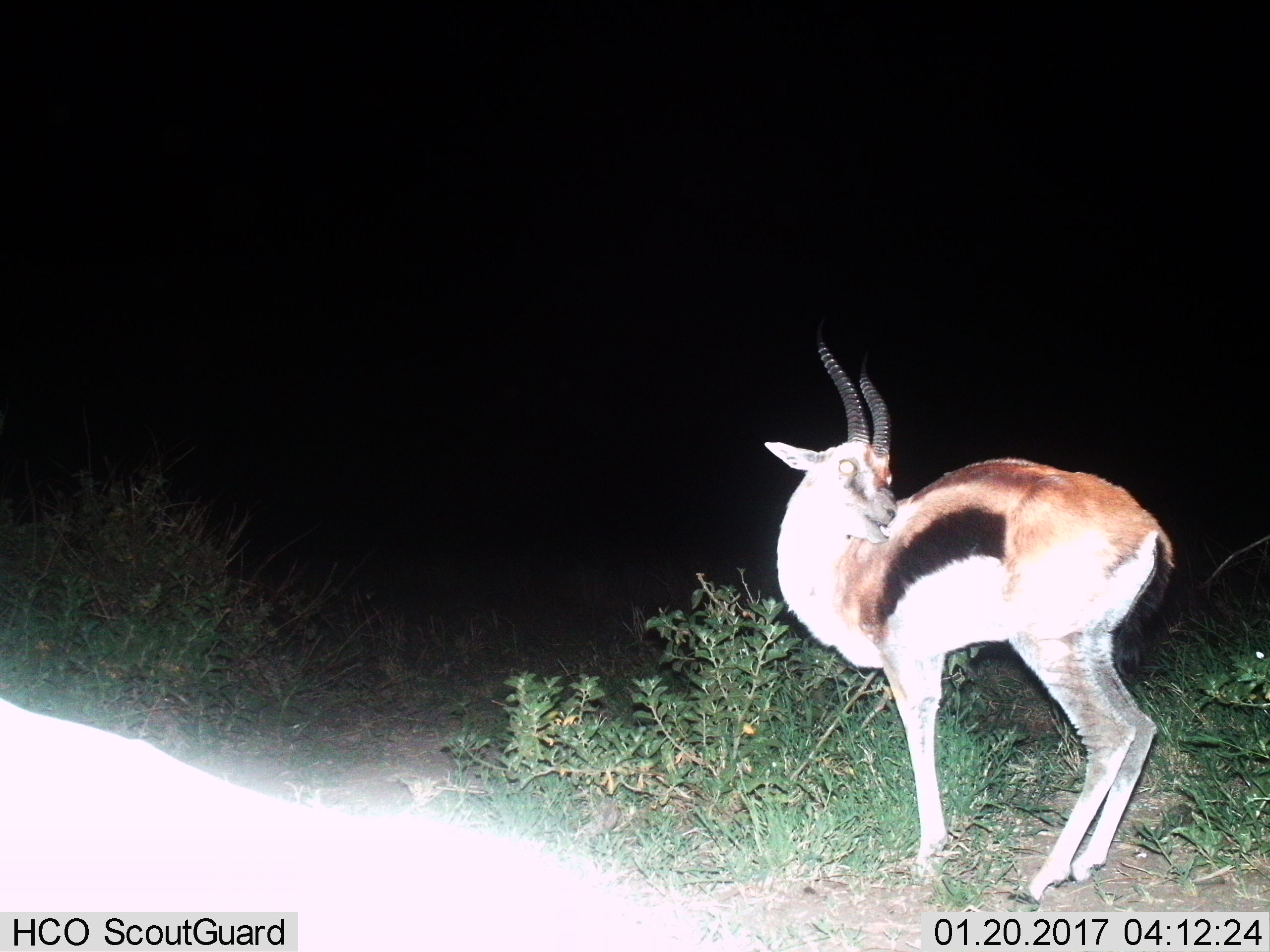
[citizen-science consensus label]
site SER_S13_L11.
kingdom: Animalia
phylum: Chordata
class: Mammalia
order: Artiodactyla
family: Bovidae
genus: Eudorcas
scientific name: Eudorcas thomsonii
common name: thomson's gazelle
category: gazellethomsons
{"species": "gazellethomsons (thomson's gazelle) (Eudorcas thomsonii)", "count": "1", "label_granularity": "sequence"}